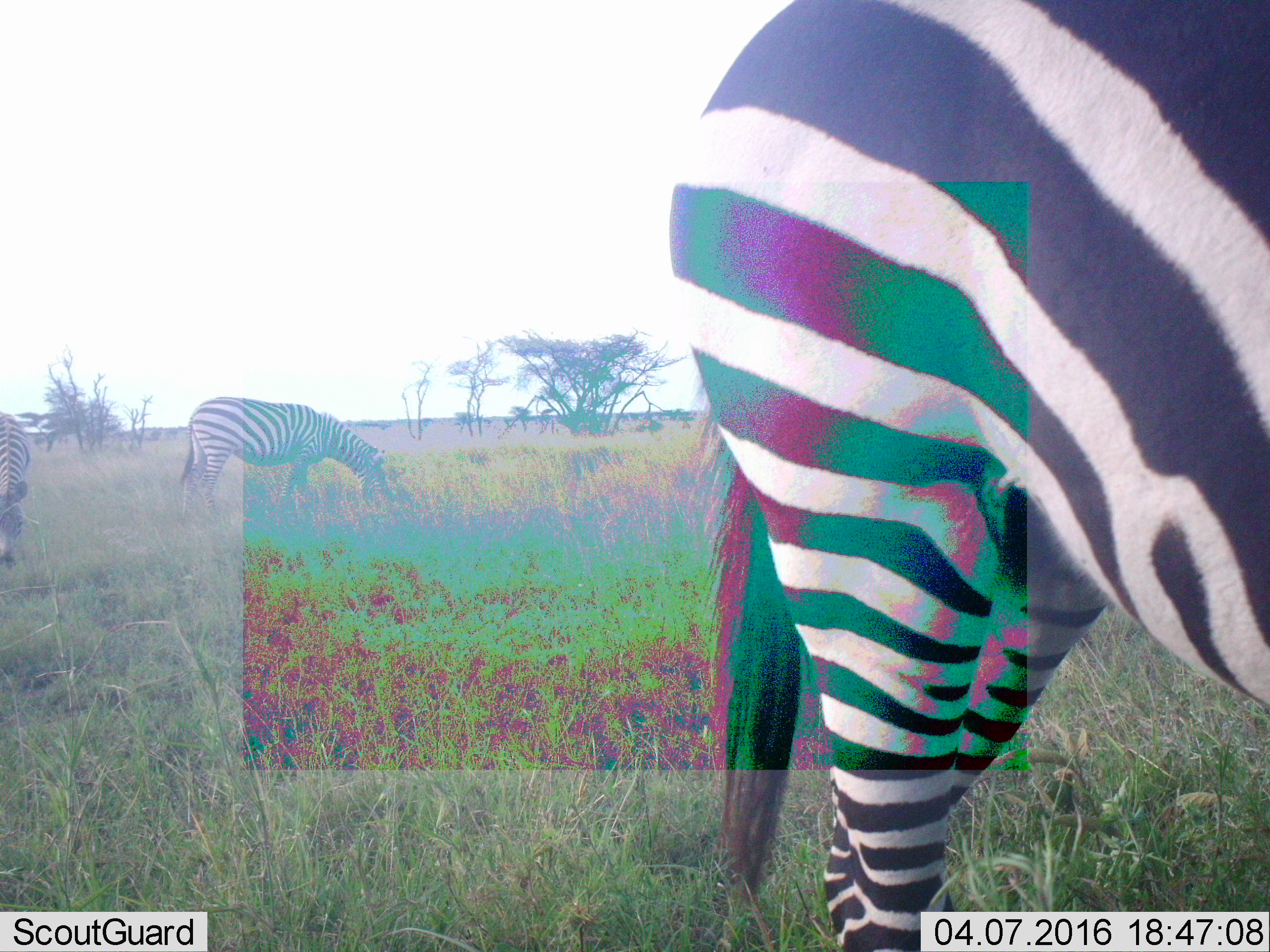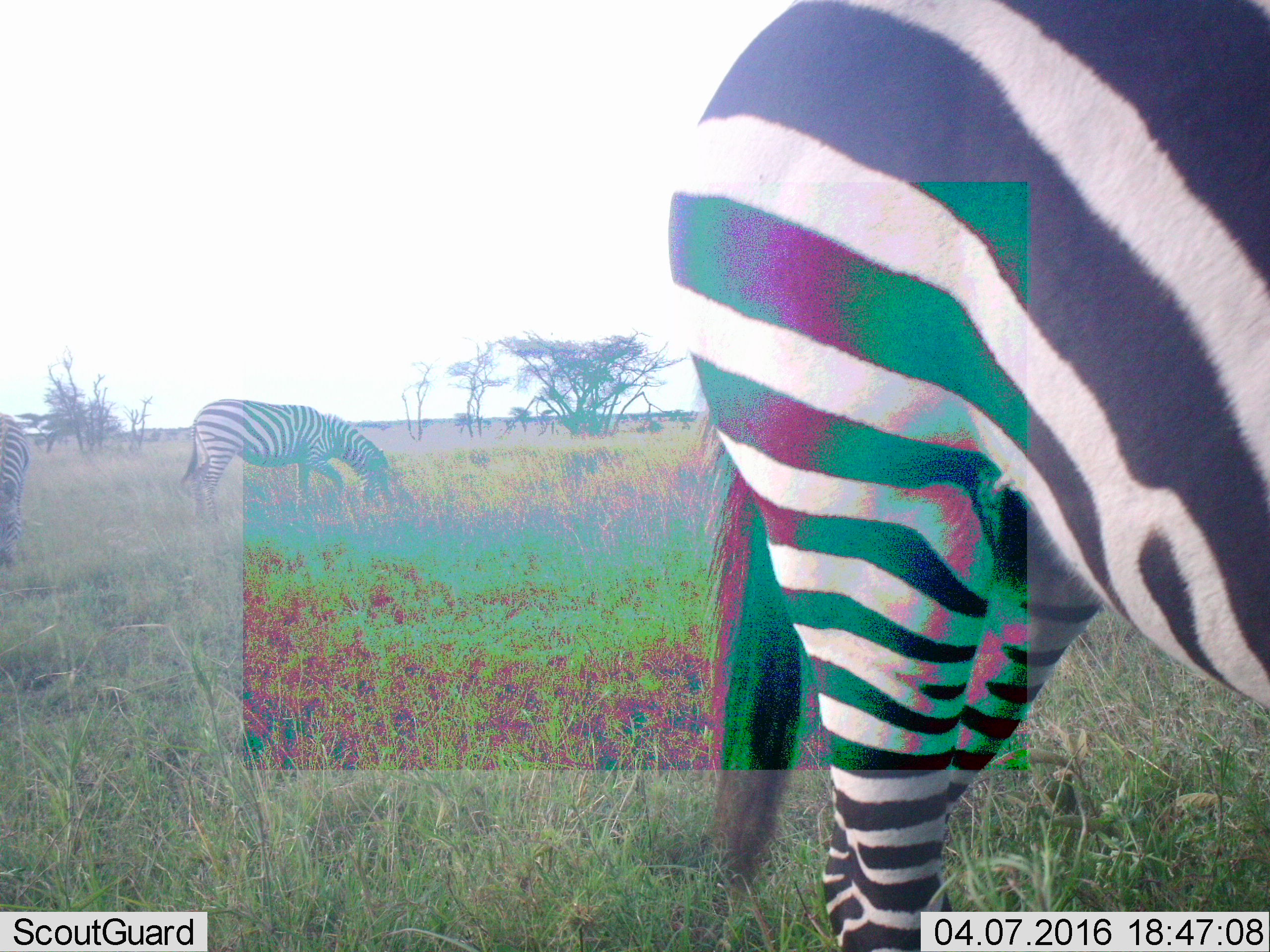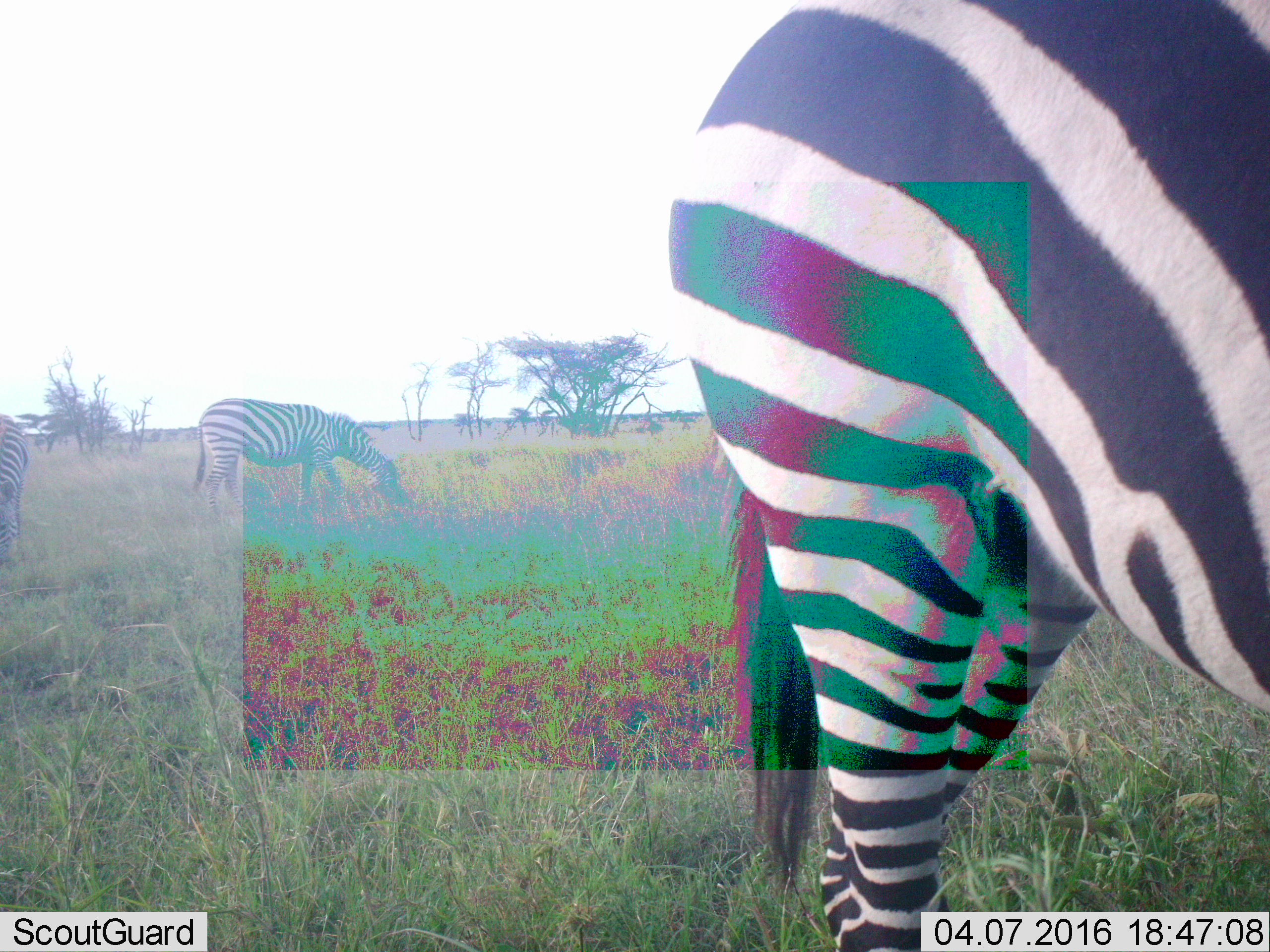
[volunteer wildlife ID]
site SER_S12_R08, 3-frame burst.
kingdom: Animalia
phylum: Chordata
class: Mammalia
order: Perissodactyla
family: Equidae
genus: Equus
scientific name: Equus quagga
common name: plains zebra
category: zebraplains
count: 3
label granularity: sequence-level